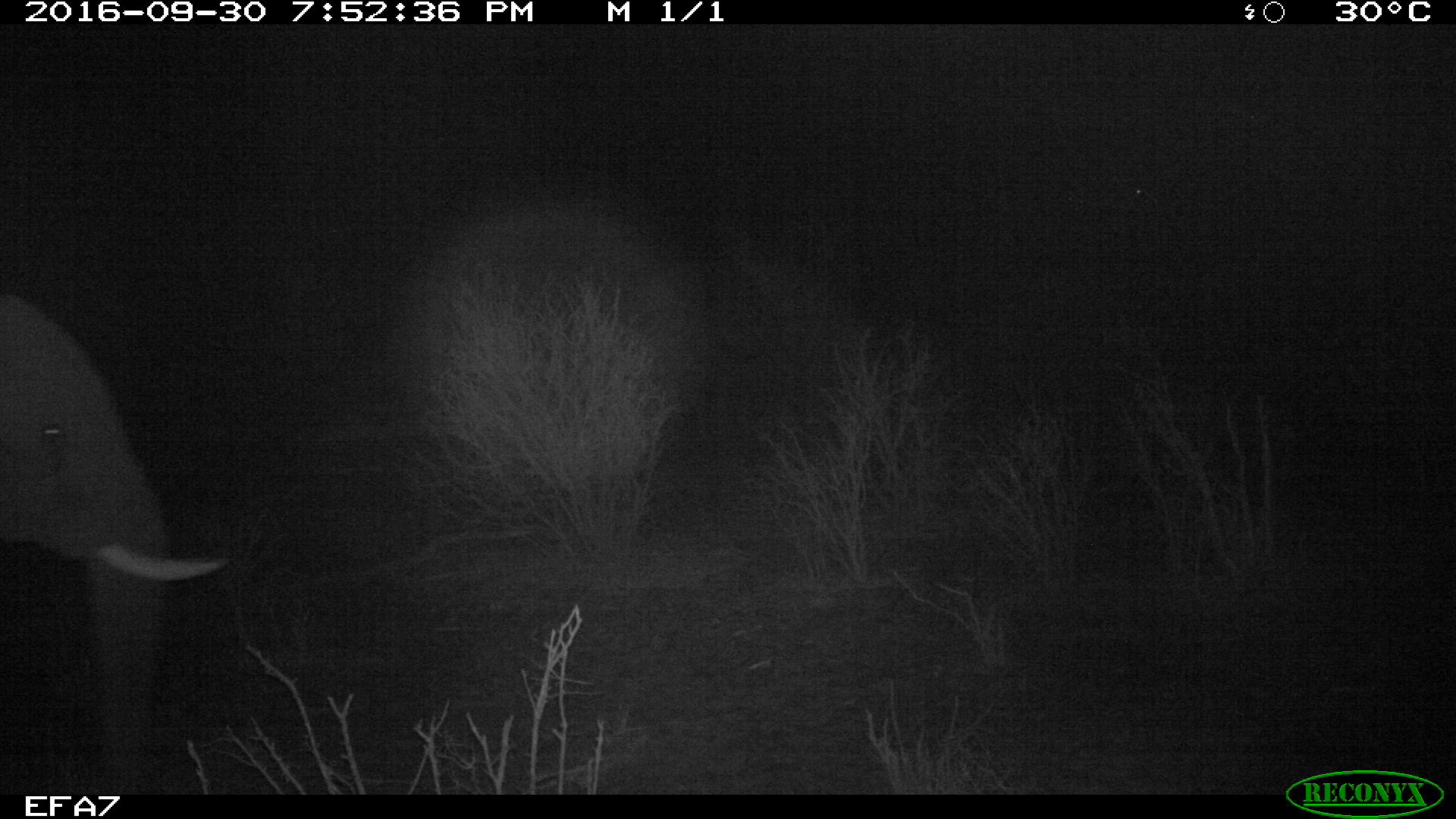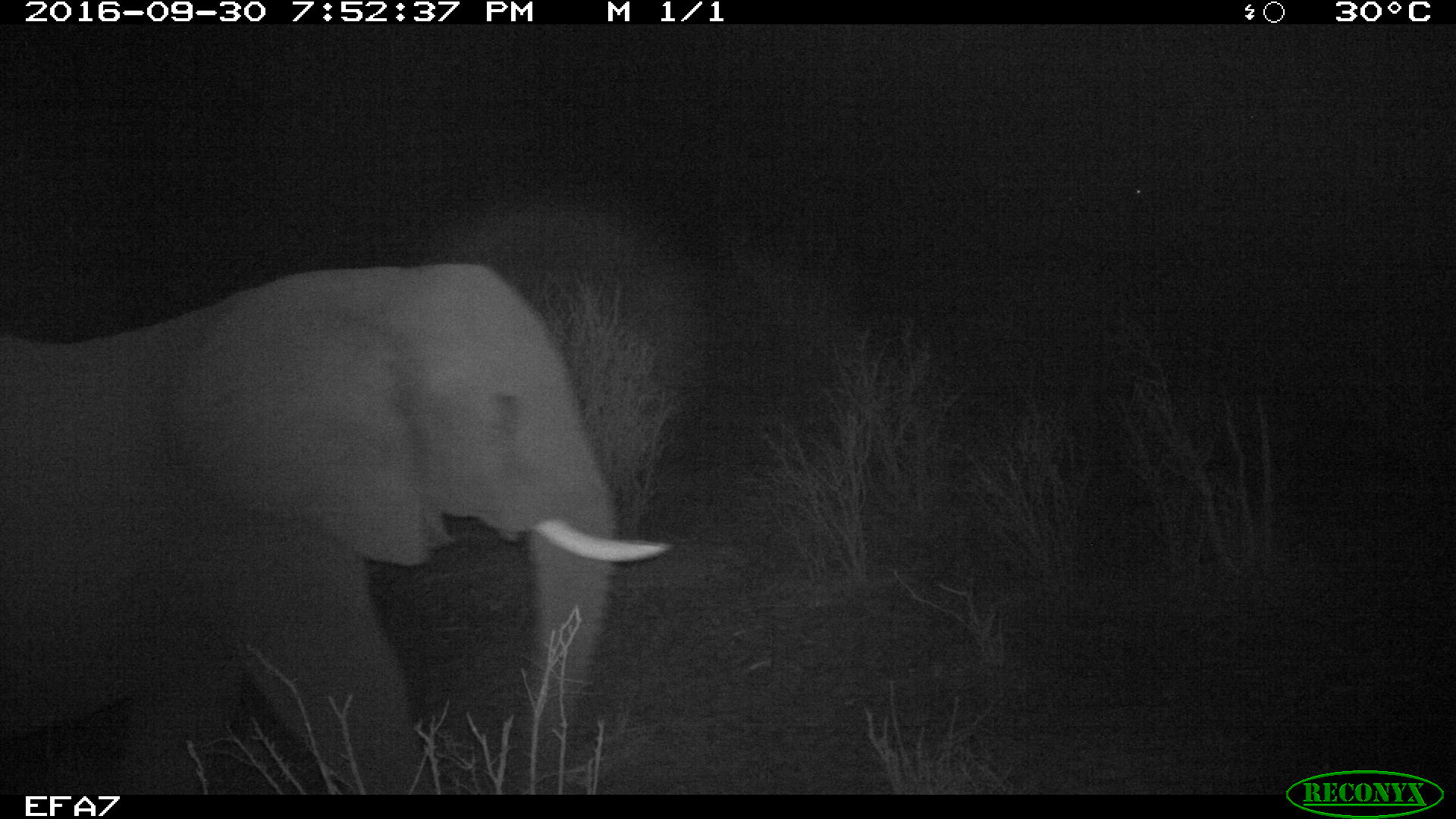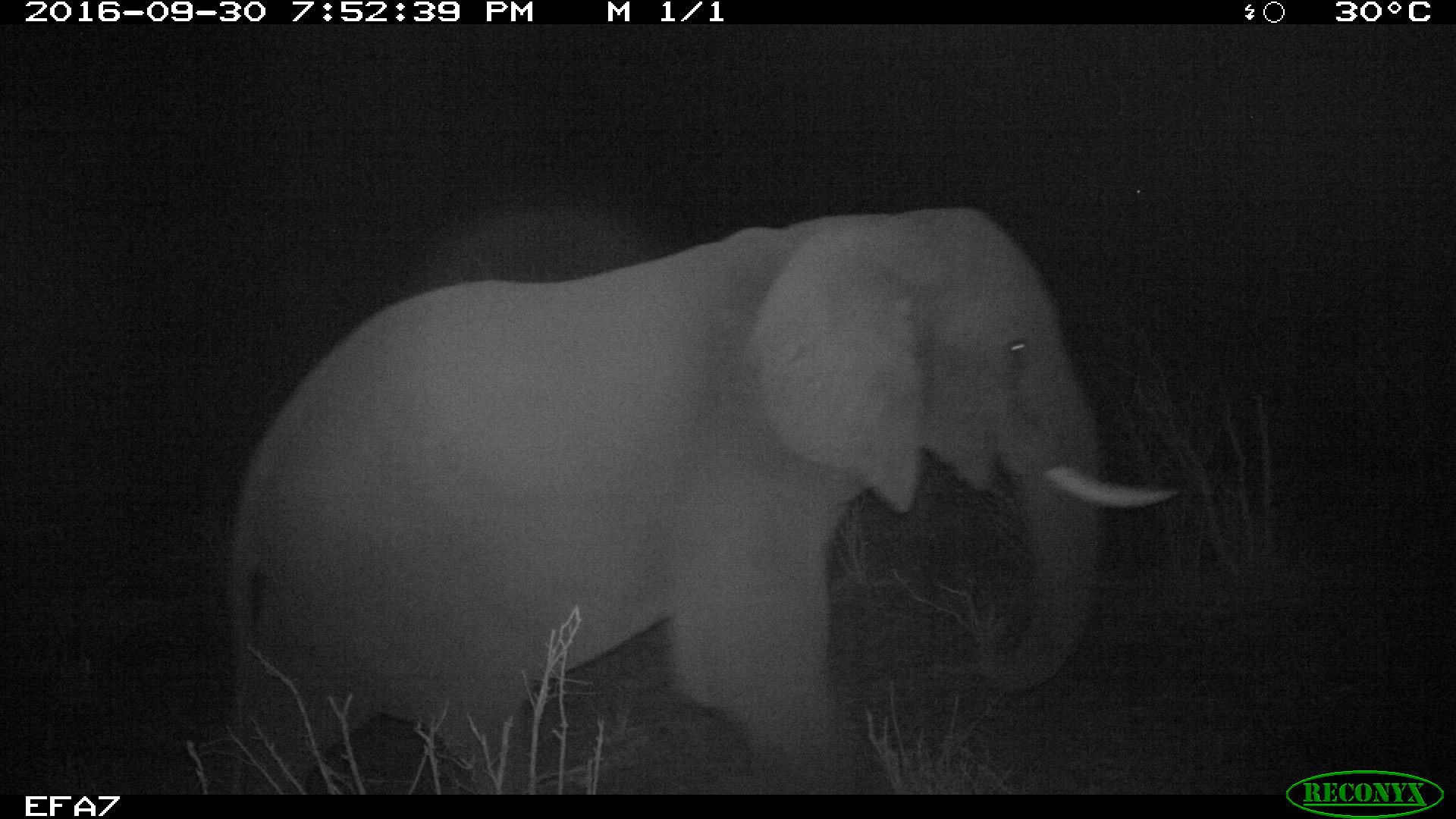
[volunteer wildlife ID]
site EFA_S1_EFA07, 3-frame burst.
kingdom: Animalia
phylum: Chordata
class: Mammalia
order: Proboscidea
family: Elephantidae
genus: Loxodonta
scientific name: Loxodonta africana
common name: african bush elephant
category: elephant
Elephant (african bush elephant) (Loxodonta africana), count 1. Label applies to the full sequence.